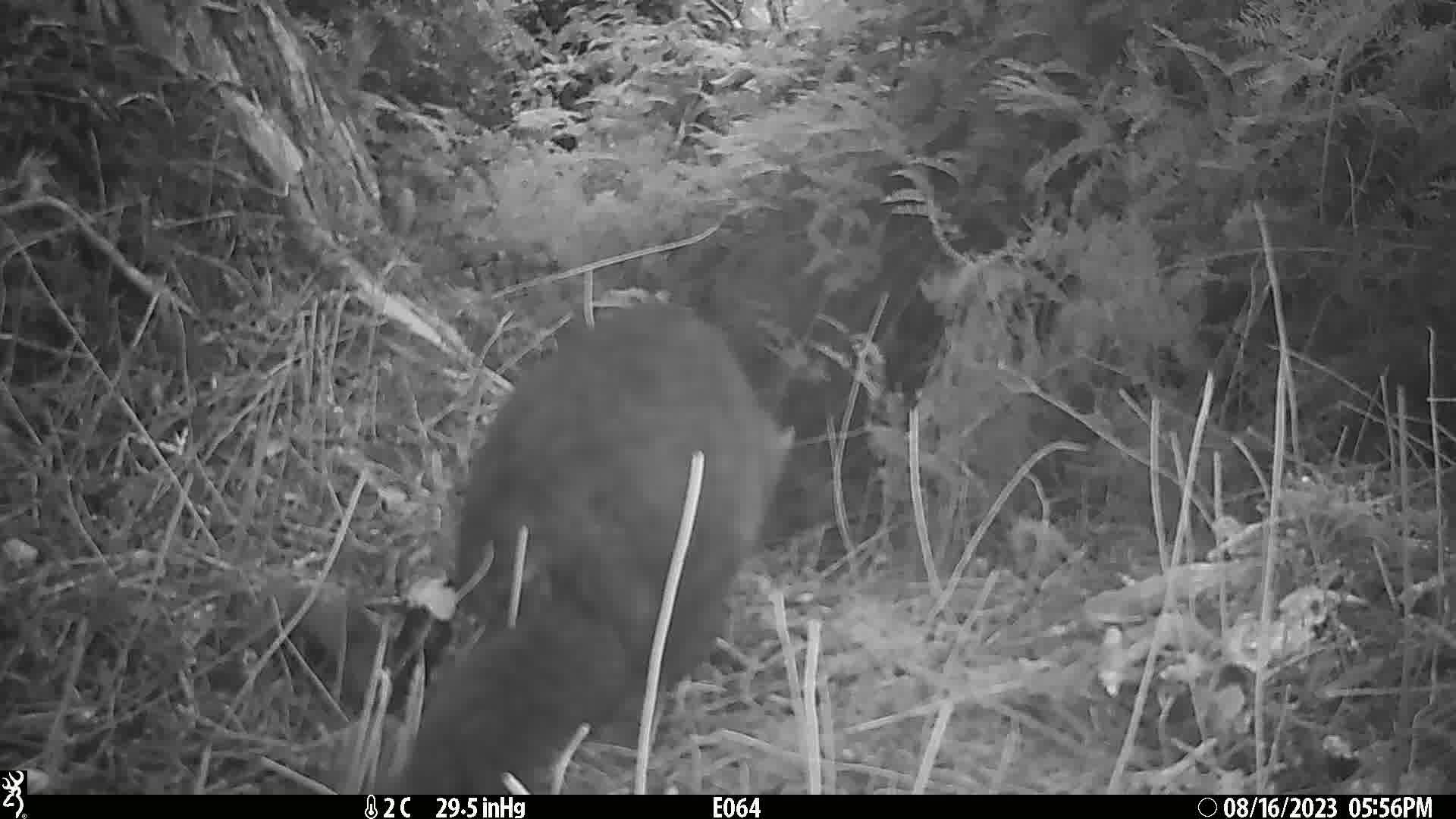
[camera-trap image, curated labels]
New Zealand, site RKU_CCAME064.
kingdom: Animalia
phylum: Chordata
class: Mammalia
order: Diprotodontia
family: Phalangeridae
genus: Trichosurus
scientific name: Trichosurus vulpecula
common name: common brushtail possum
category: possum